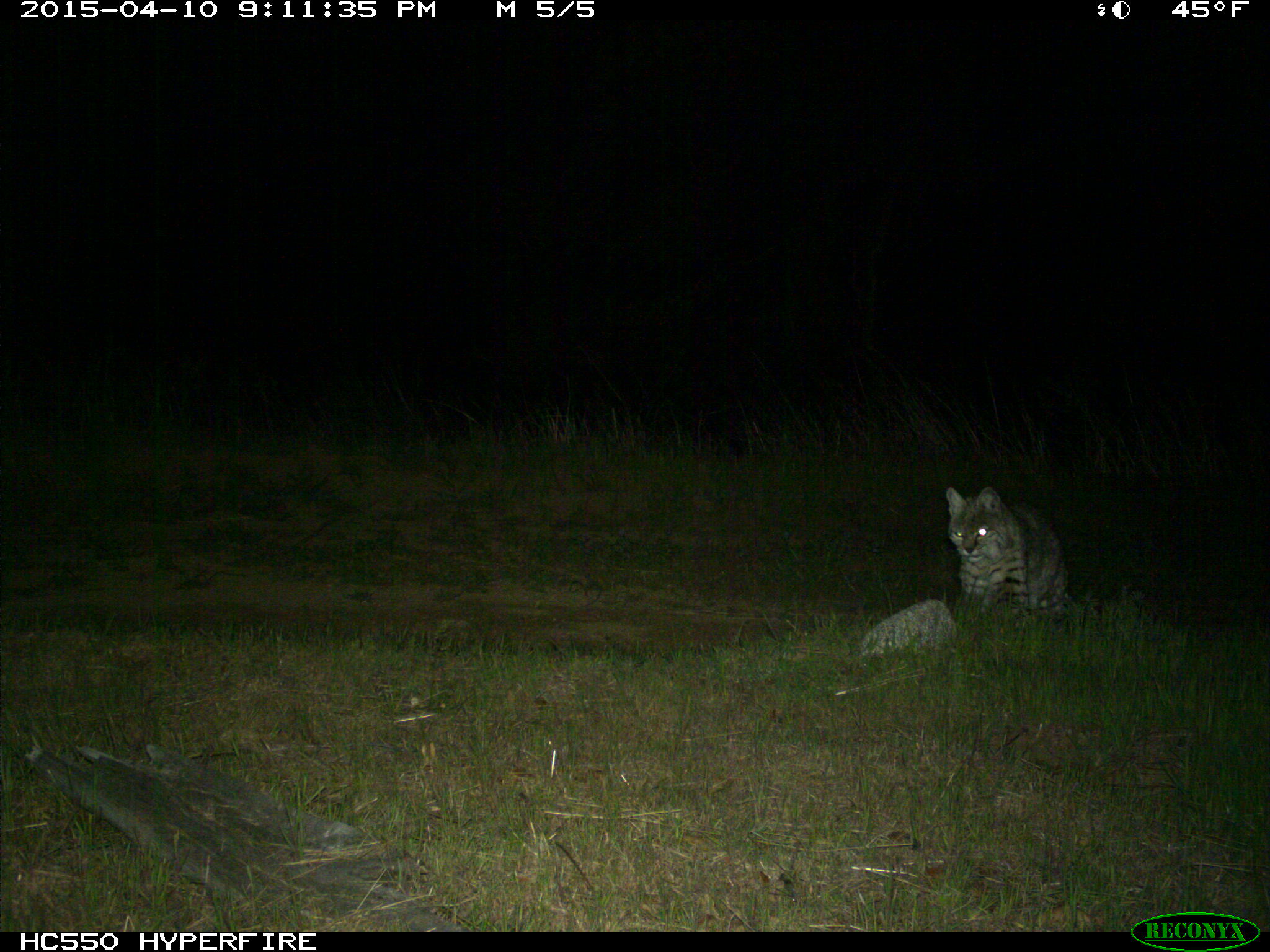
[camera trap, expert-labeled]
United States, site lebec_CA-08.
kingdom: Animalia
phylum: Chordata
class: Mammalia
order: Carnivora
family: Felidae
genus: Lynx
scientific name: Lynx rufus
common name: bobcat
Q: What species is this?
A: Lynx rufus (bobcat).